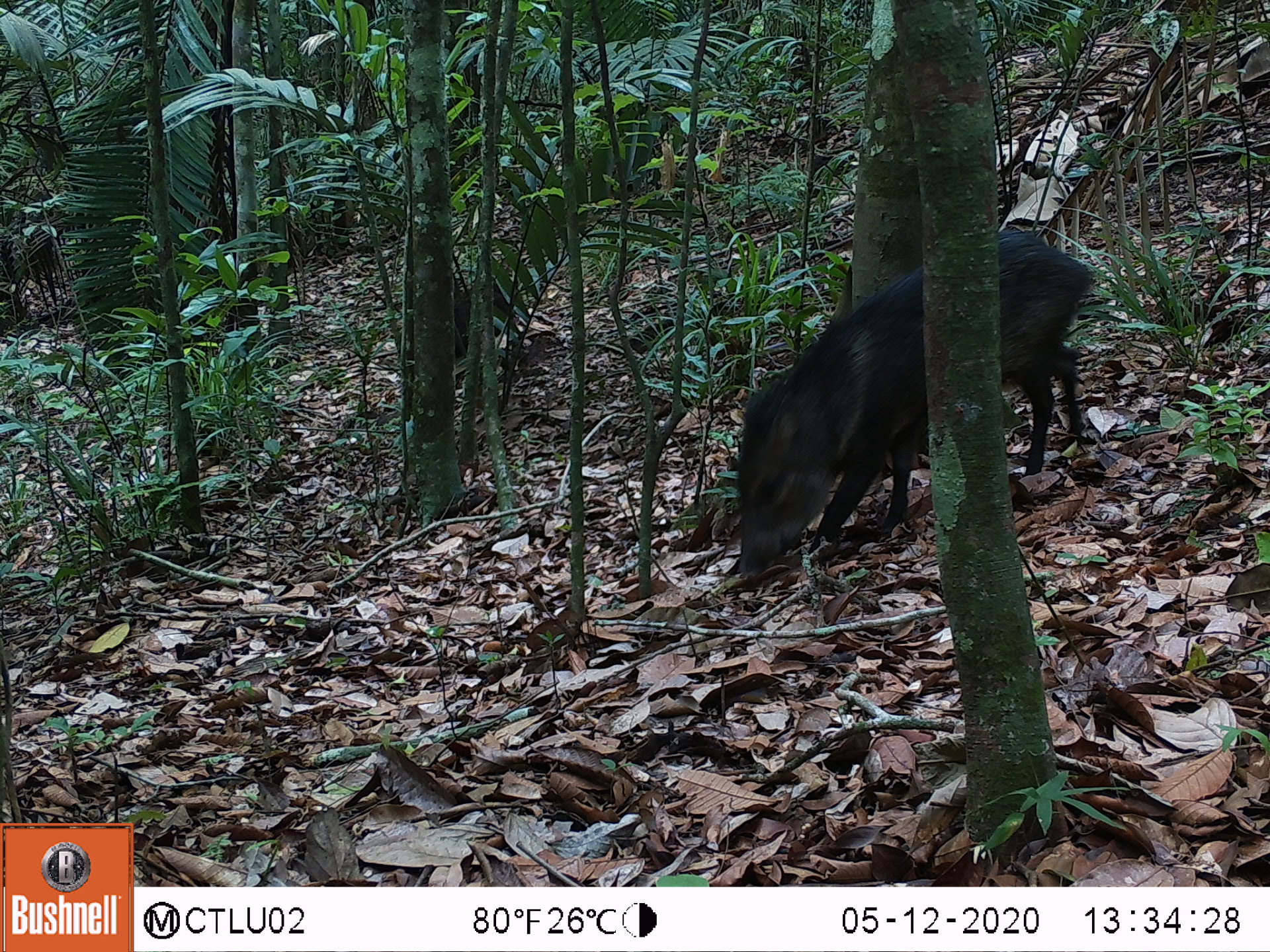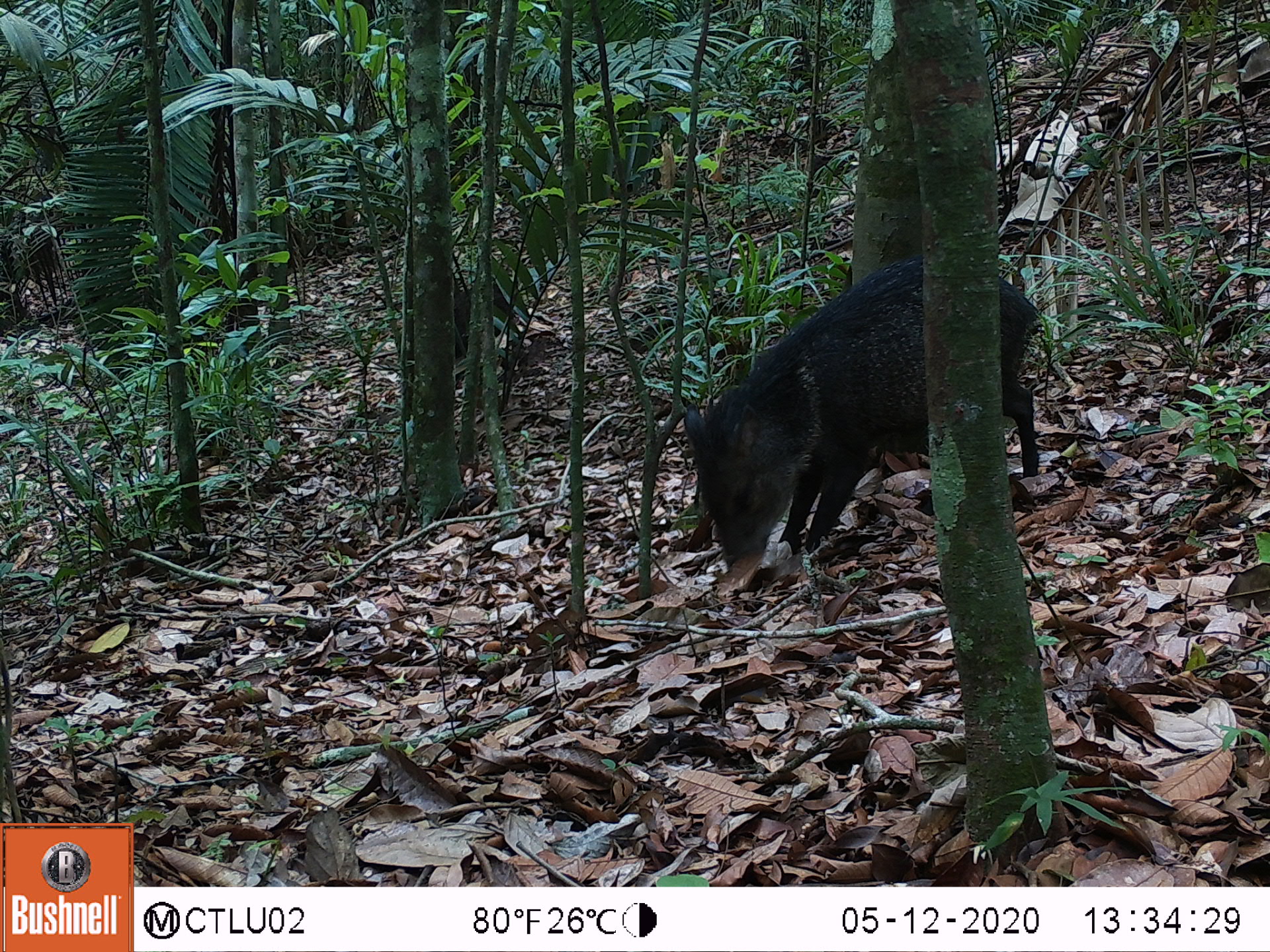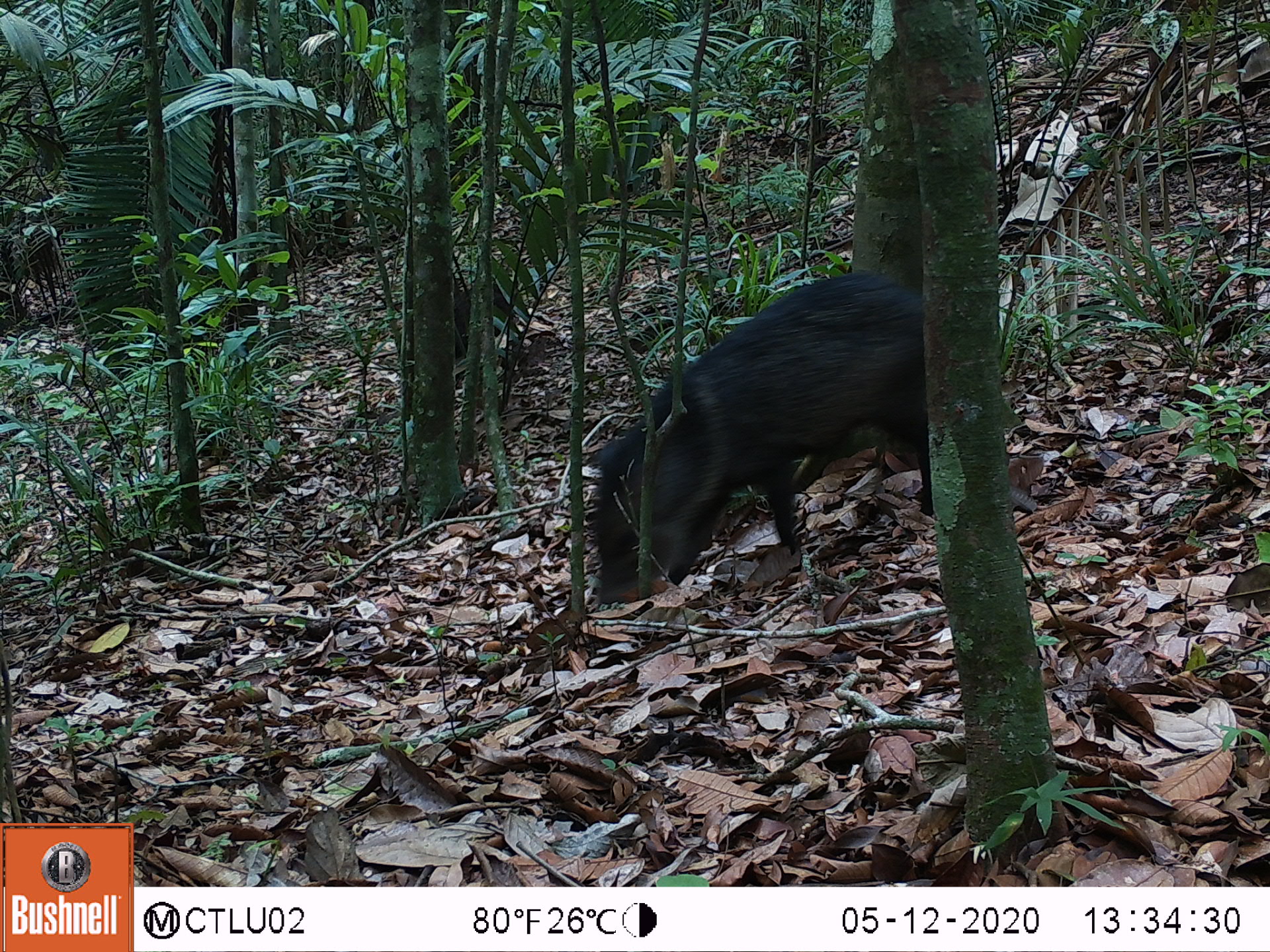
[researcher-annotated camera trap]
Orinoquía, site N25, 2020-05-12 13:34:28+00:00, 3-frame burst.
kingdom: Animalia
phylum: Chordata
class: Mammalia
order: Artiodactyla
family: Tayassuidae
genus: Pecari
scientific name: Pecari tajacu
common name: collared peccary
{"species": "collared peccary (Pecari tajacu)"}